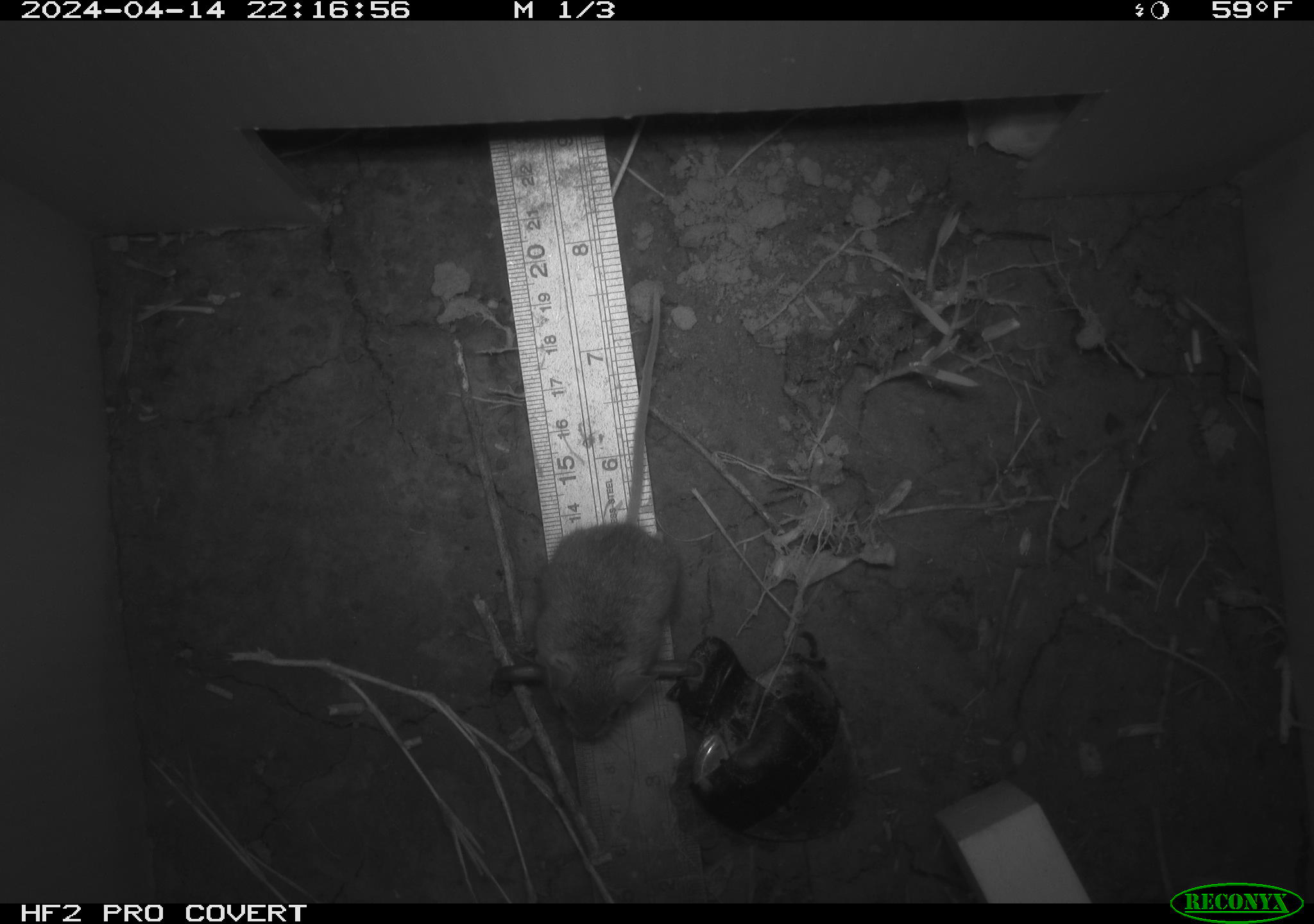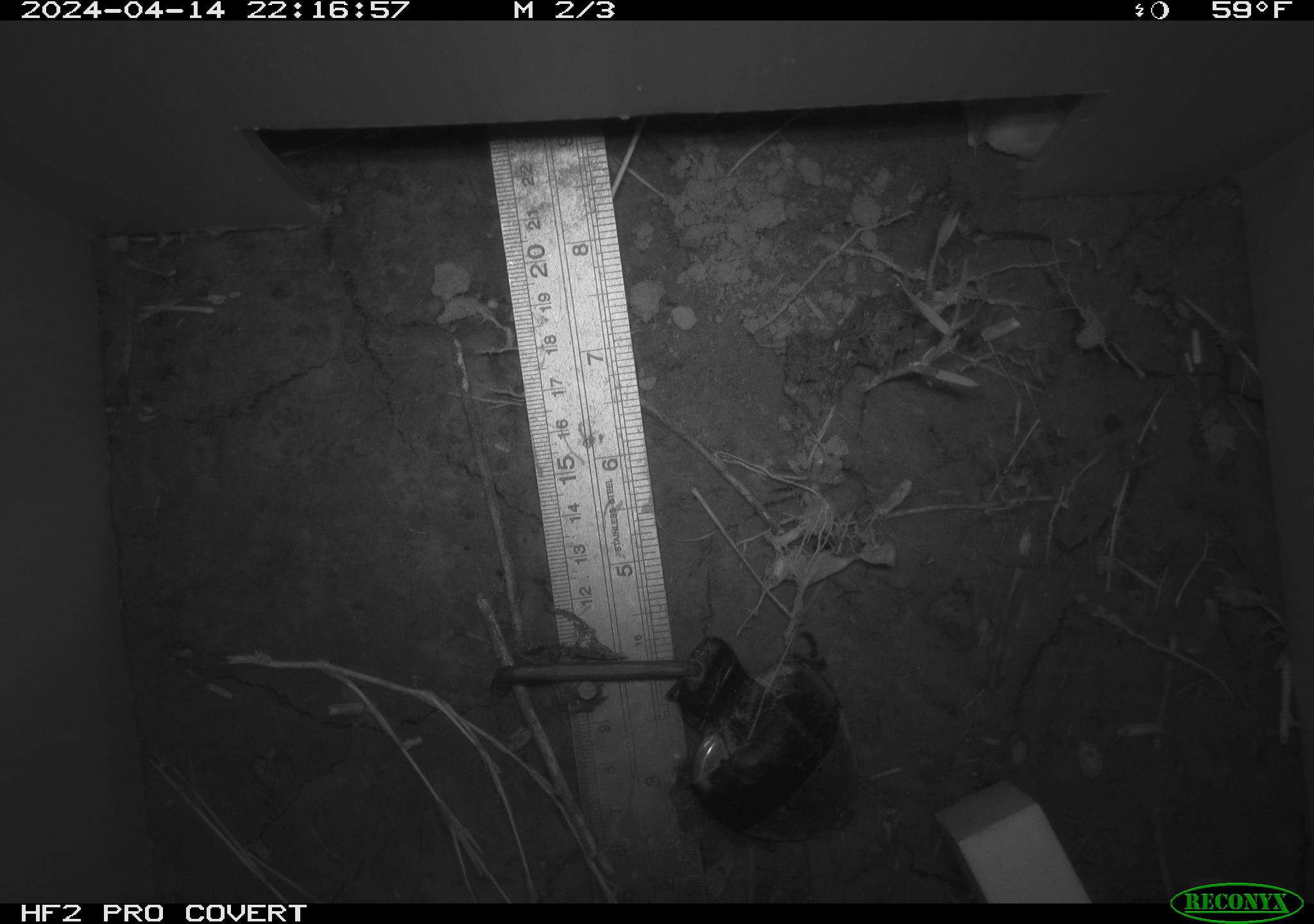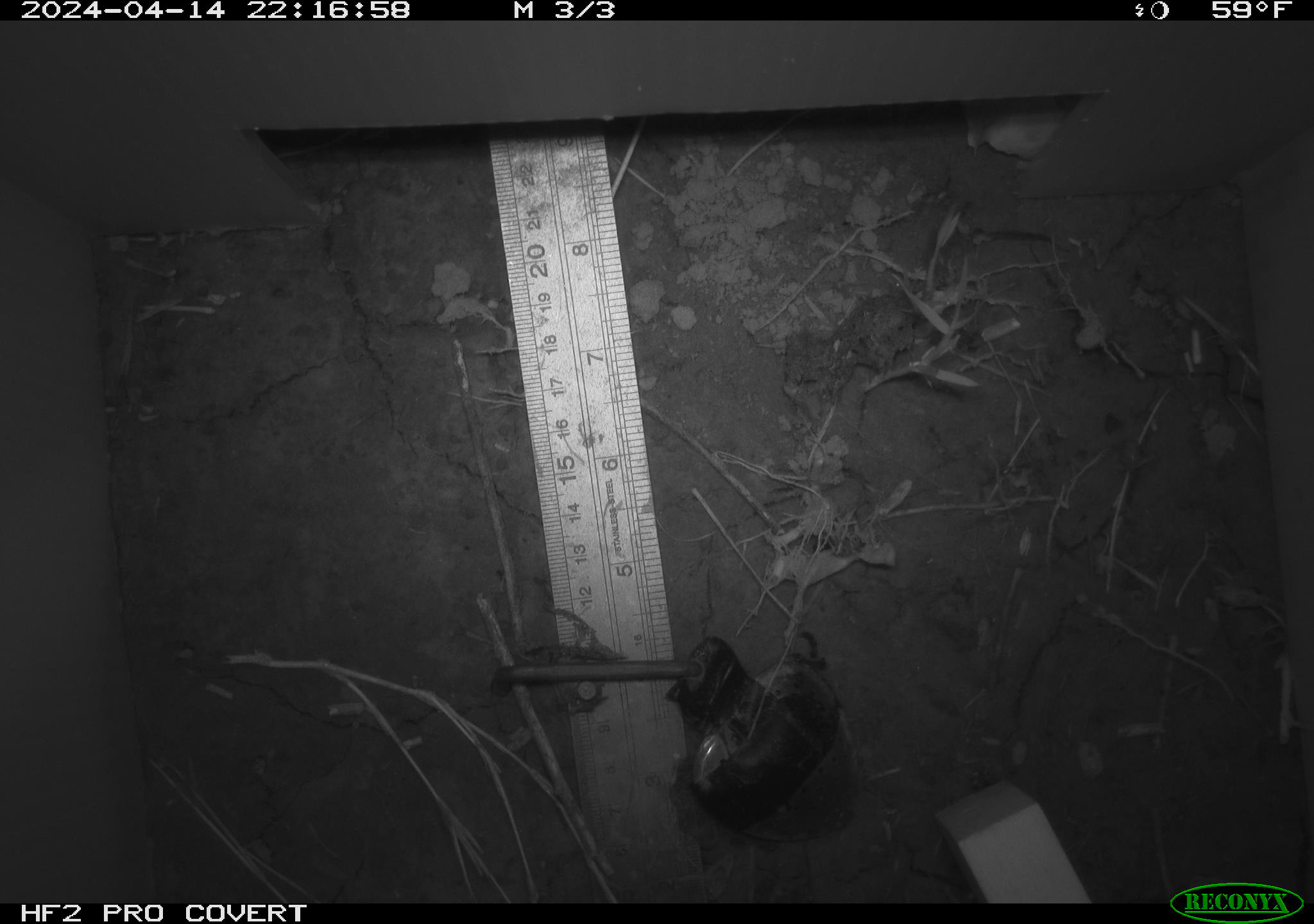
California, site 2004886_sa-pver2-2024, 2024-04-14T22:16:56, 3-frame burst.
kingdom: Animalia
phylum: Chordata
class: Mammalia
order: Rodentia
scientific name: Rodentia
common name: mouse species